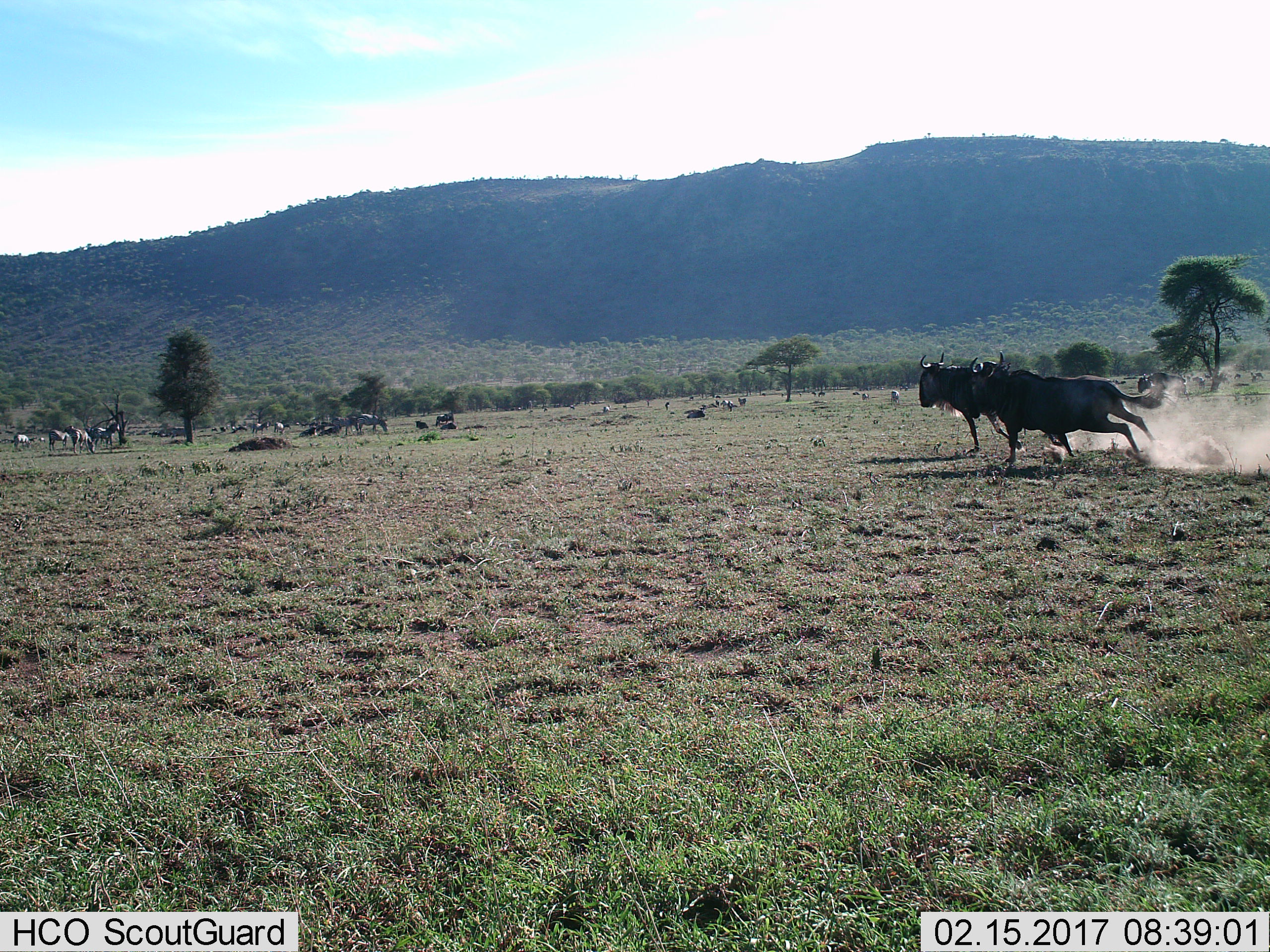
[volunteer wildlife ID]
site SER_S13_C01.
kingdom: Animalia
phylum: Chordata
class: Mammalia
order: Artiodactyla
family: Bovidae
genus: Connochaetes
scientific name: Connochaetes taurinus taurinus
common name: blue wildebeest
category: wildebeestblue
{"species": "wildebeestblue (blue wildebeest) (Connochaetes taurinus taurinus)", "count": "11-50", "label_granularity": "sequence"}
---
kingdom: Animalia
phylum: Chordata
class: Mammalia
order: Perissodactyla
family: Equidae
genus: Equus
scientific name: Equus quagga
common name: plains zebra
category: zebraplains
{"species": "zebraplains (plains zebra) (Equus quagga)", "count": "11-50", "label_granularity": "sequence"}